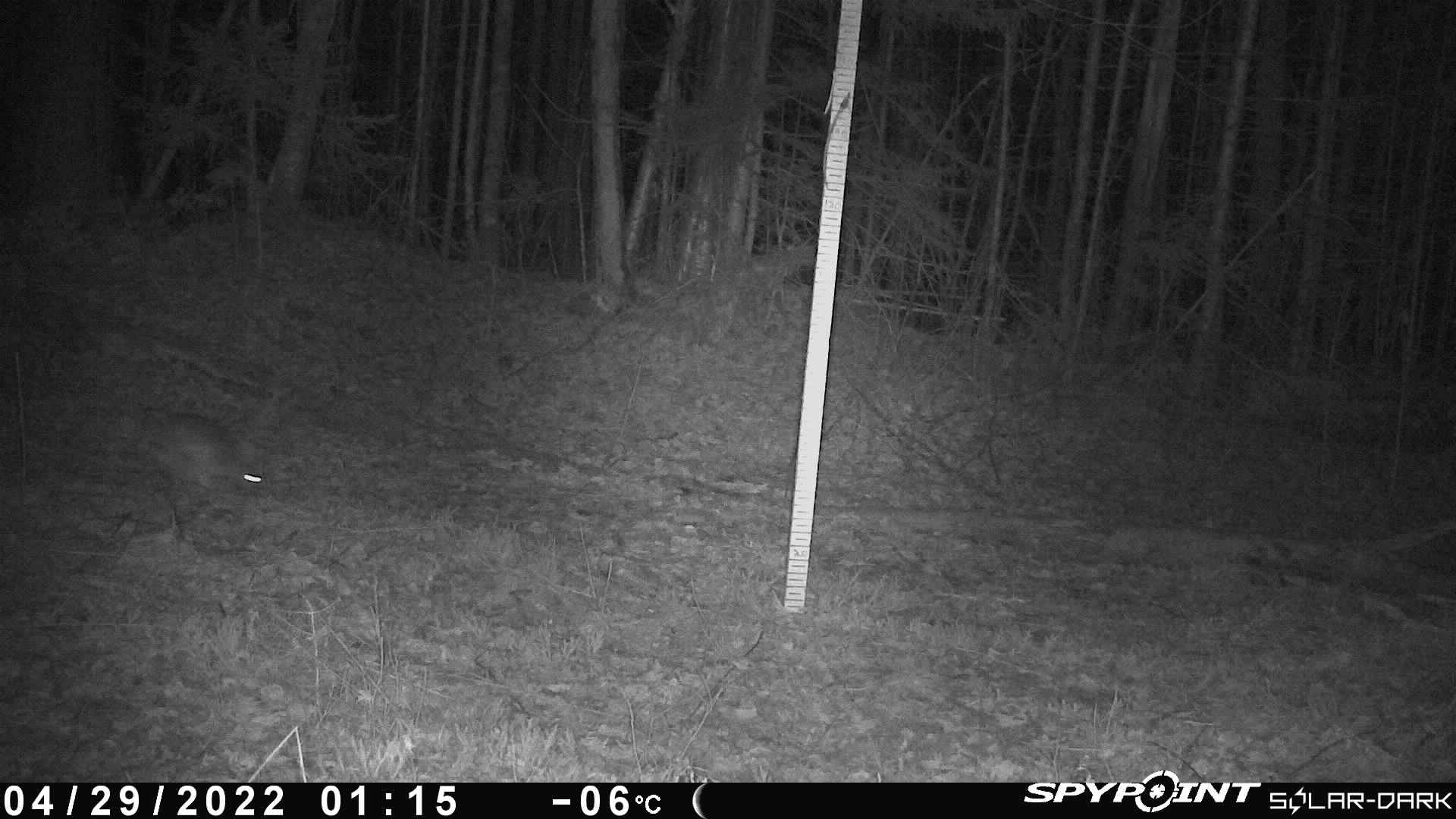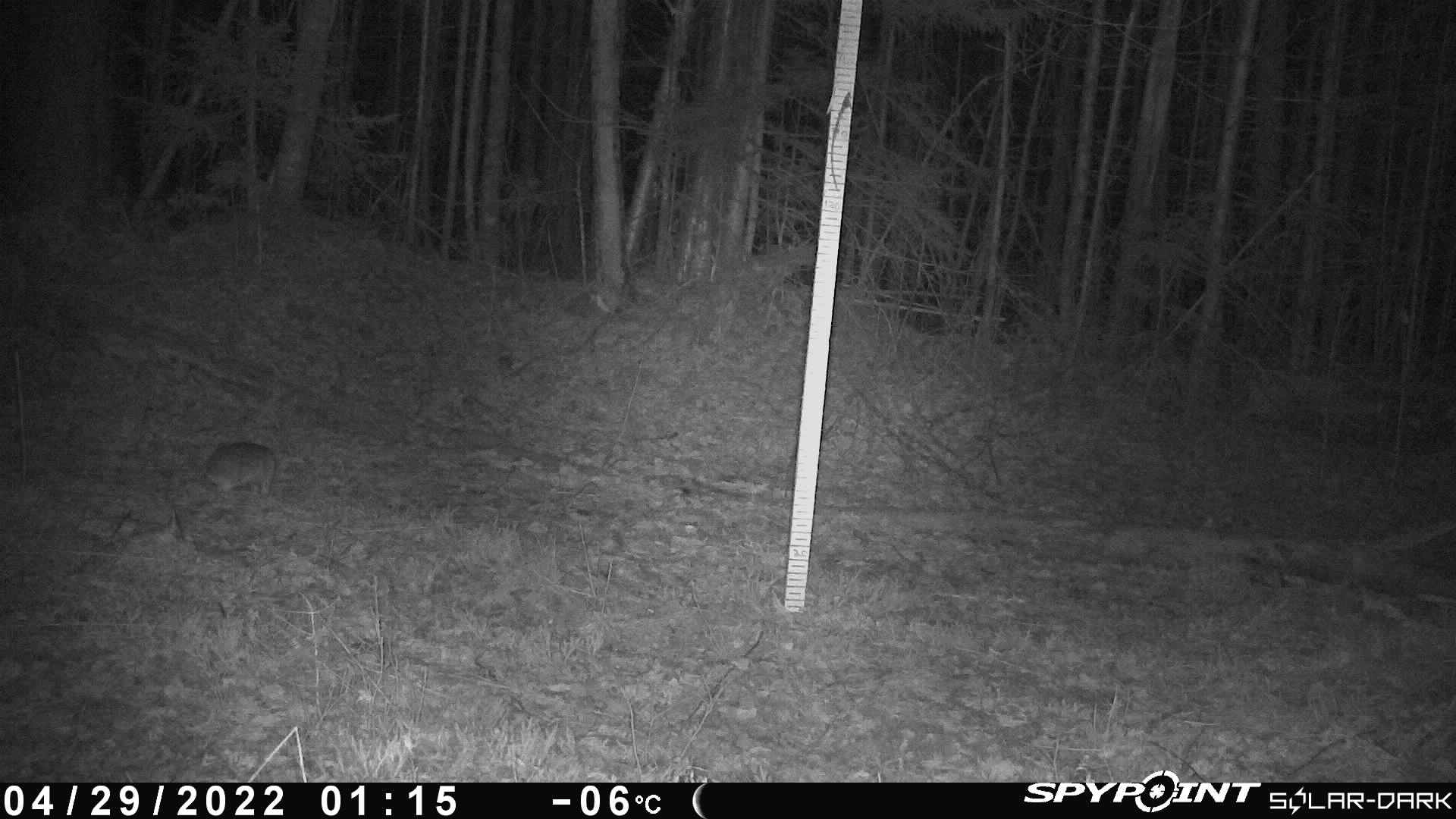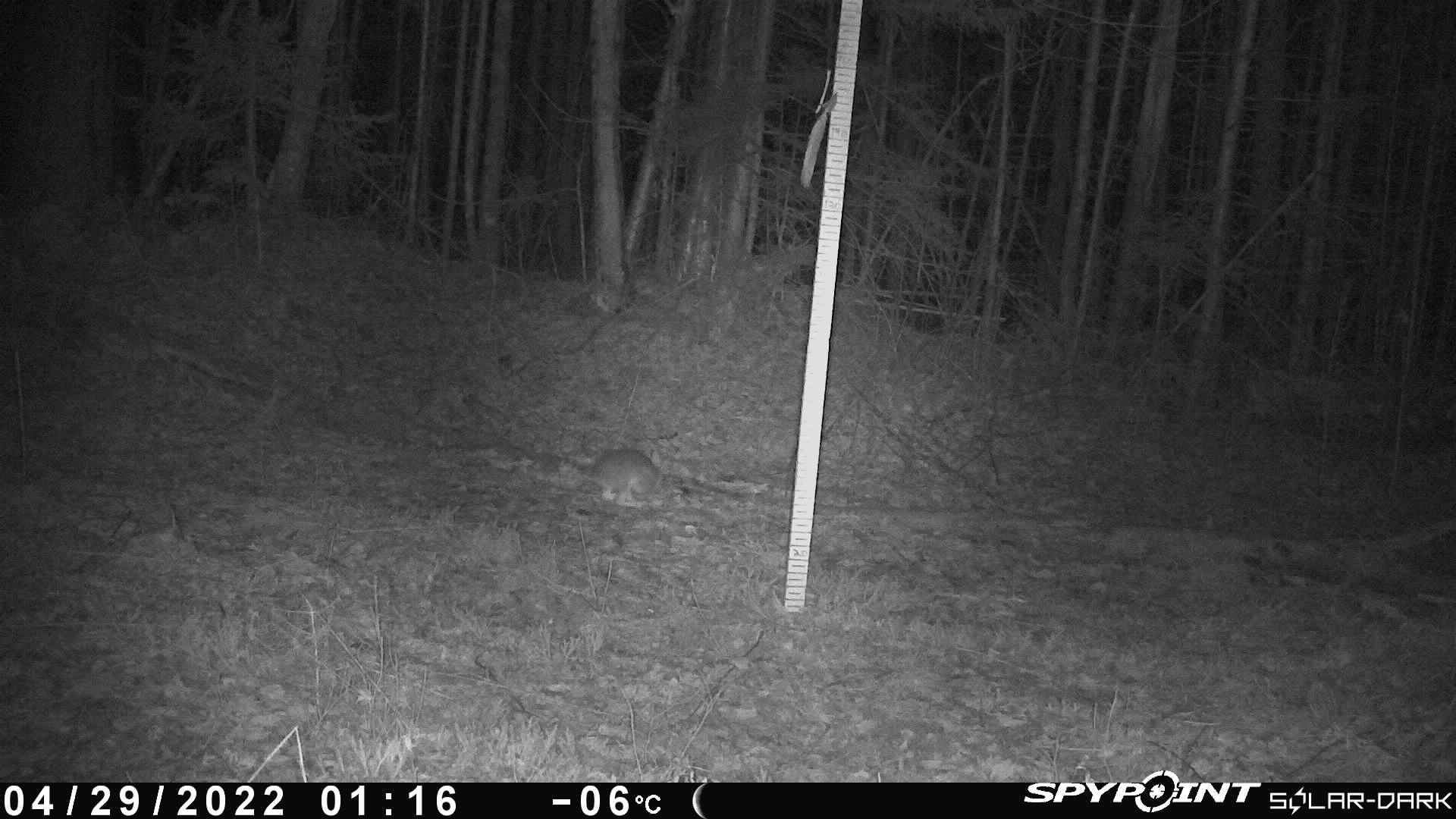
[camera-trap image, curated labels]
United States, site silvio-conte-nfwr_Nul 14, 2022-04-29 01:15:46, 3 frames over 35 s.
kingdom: Animalia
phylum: Chordata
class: Mammalia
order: Lagomorpha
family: Leporidae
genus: Lepus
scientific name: Lepus americanus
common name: snowshoe hare